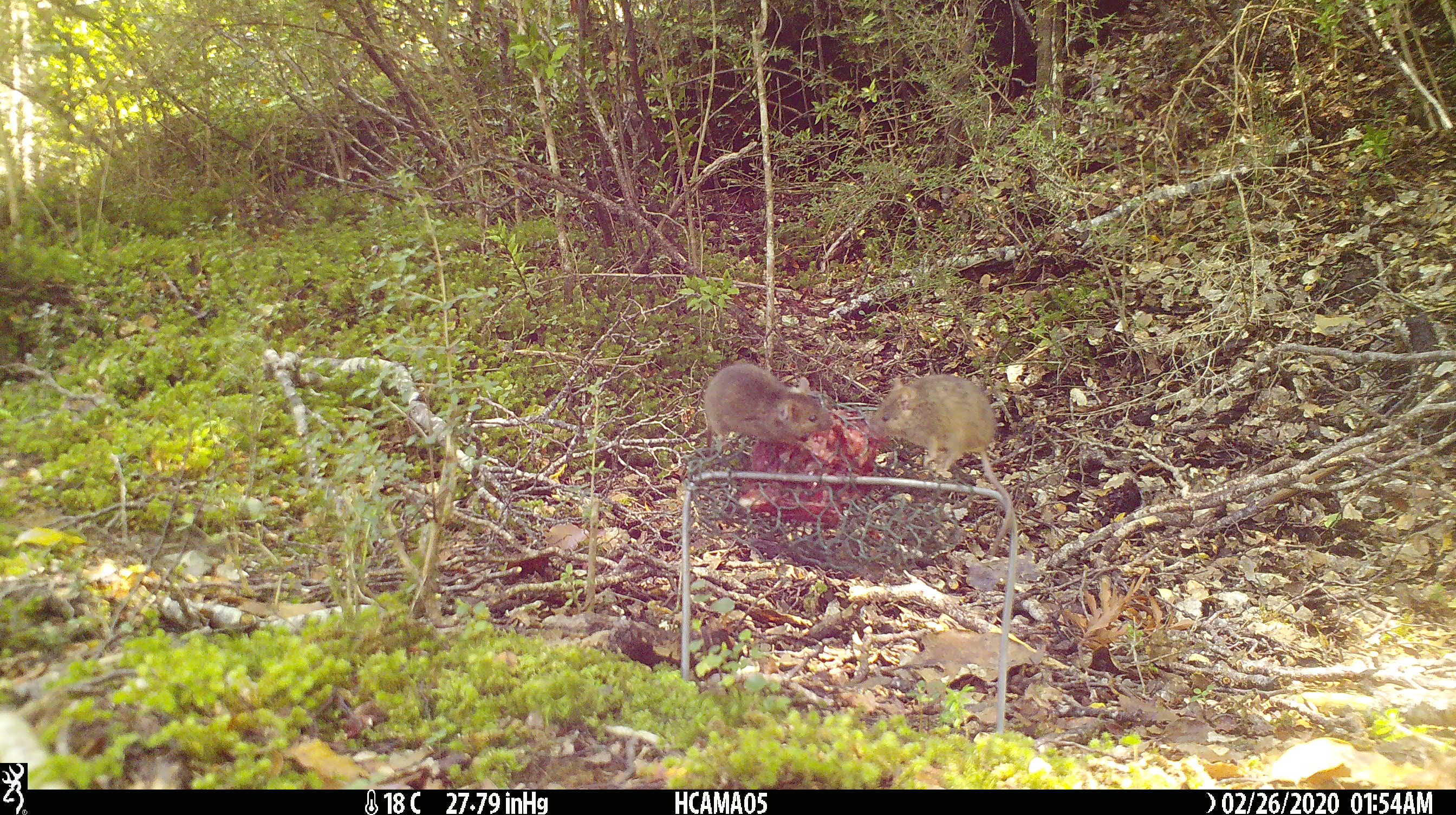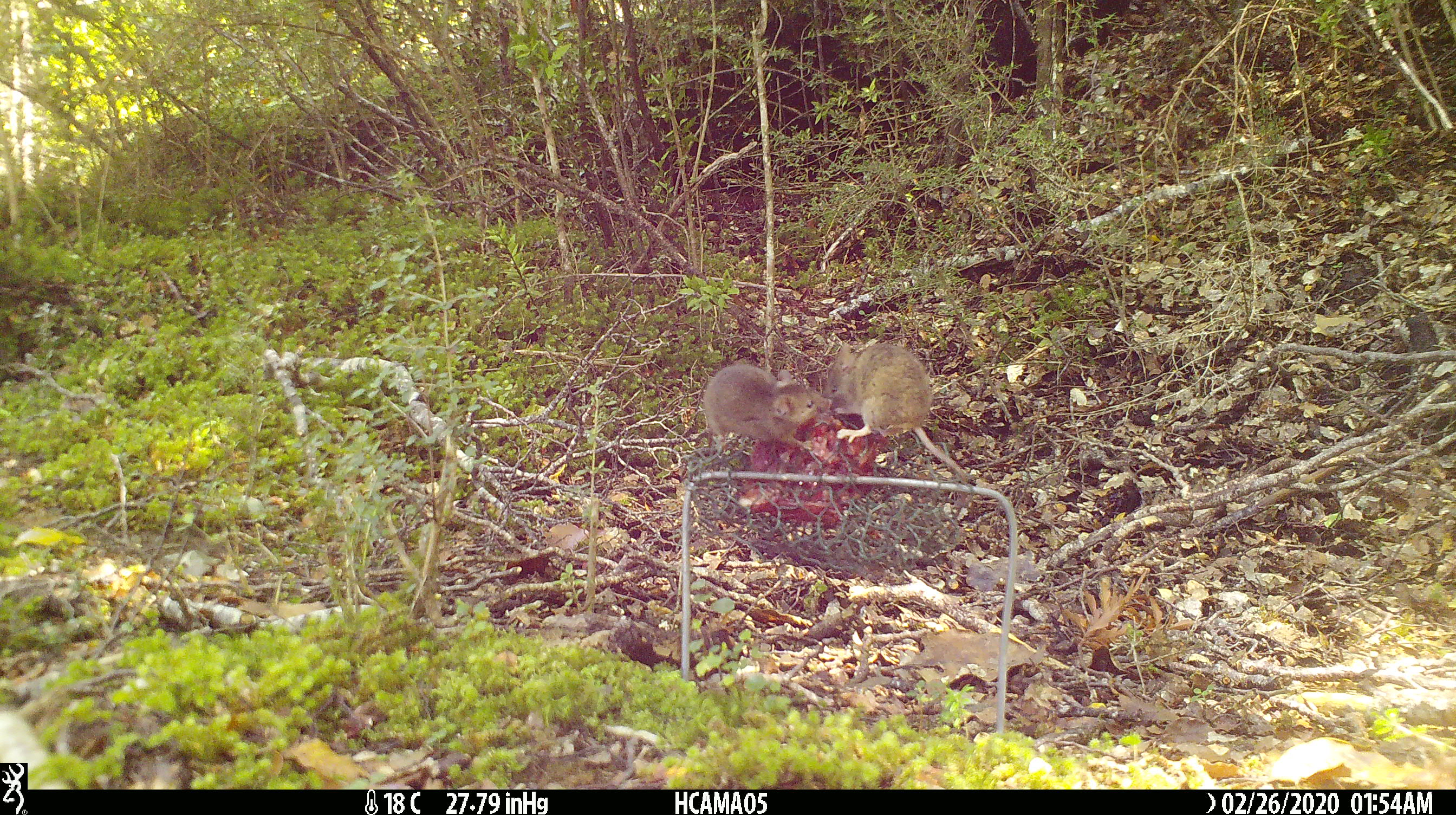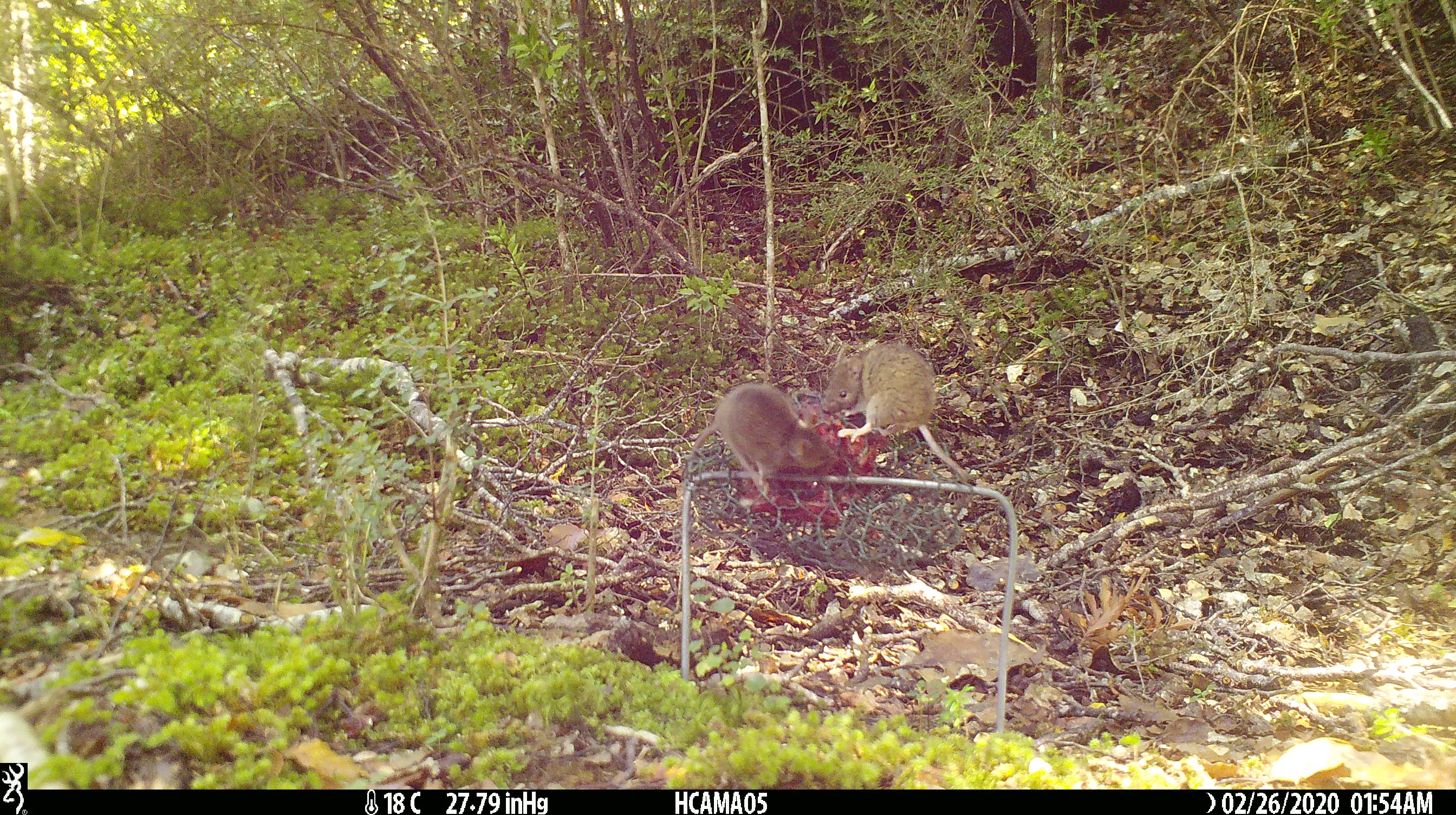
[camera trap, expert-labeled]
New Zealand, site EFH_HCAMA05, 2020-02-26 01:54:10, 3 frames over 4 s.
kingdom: Animalia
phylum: Chordata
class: Mammalia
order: Rodentia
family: Muridae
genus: Mus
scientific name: Mus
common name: mouse